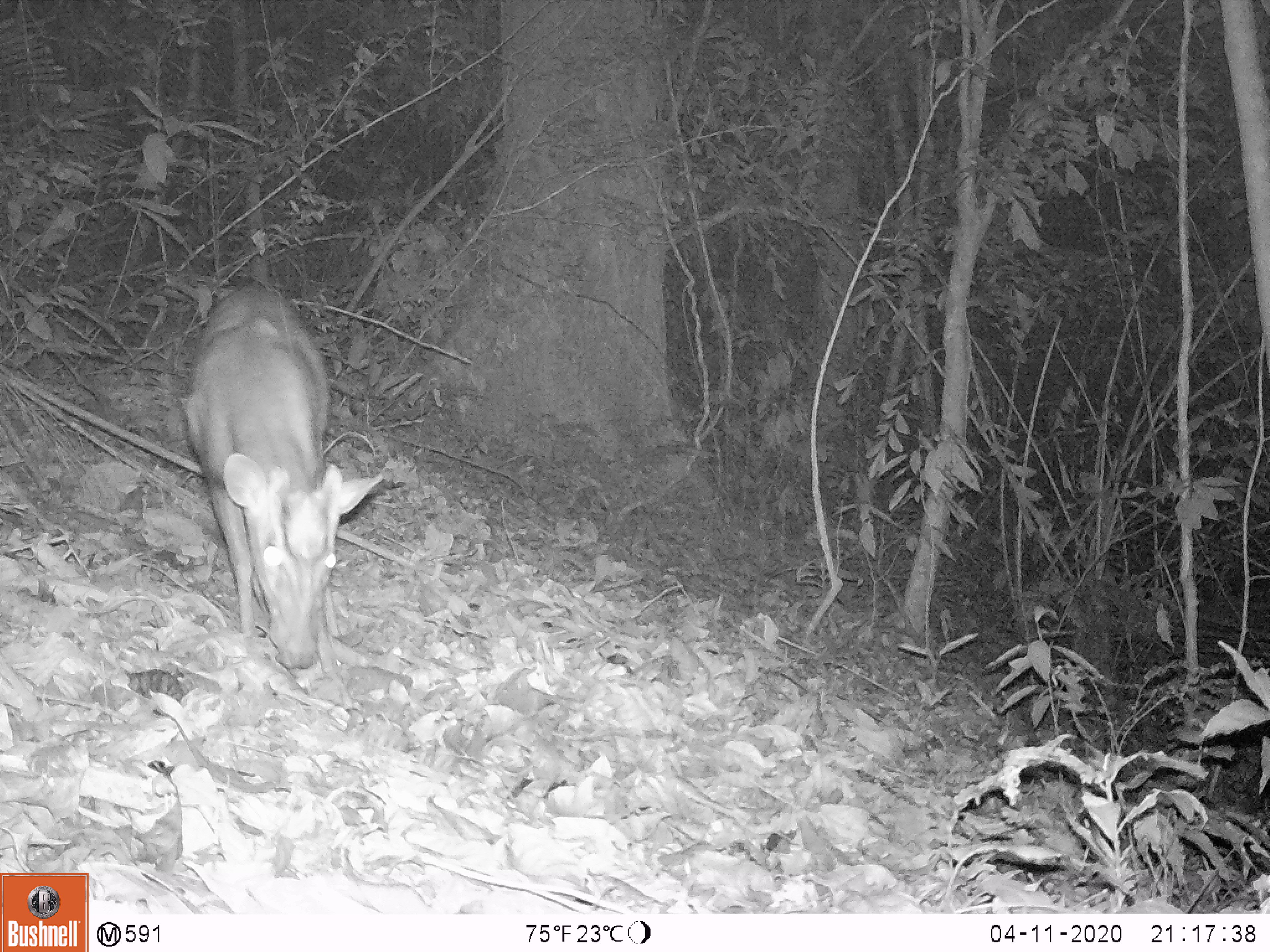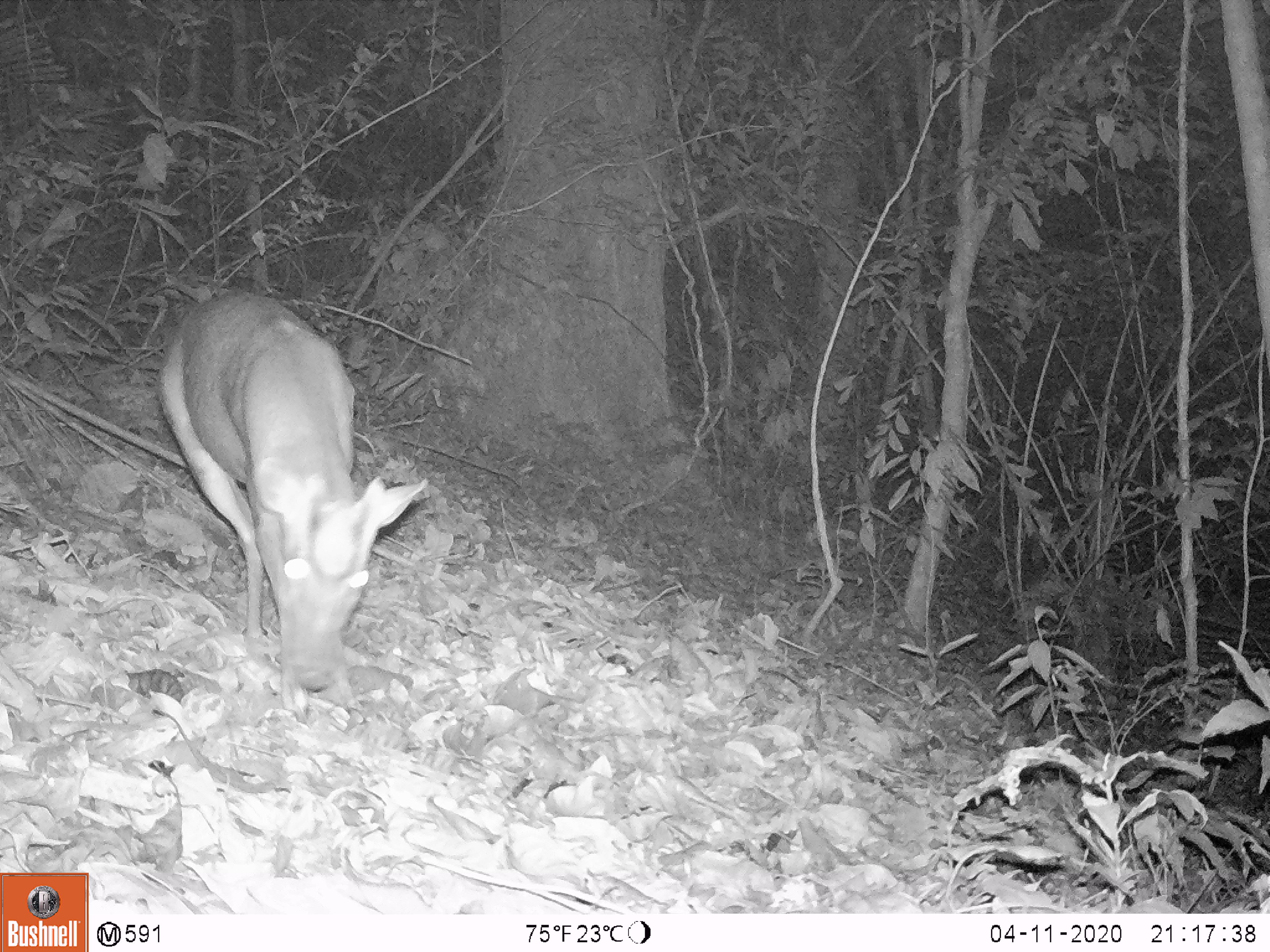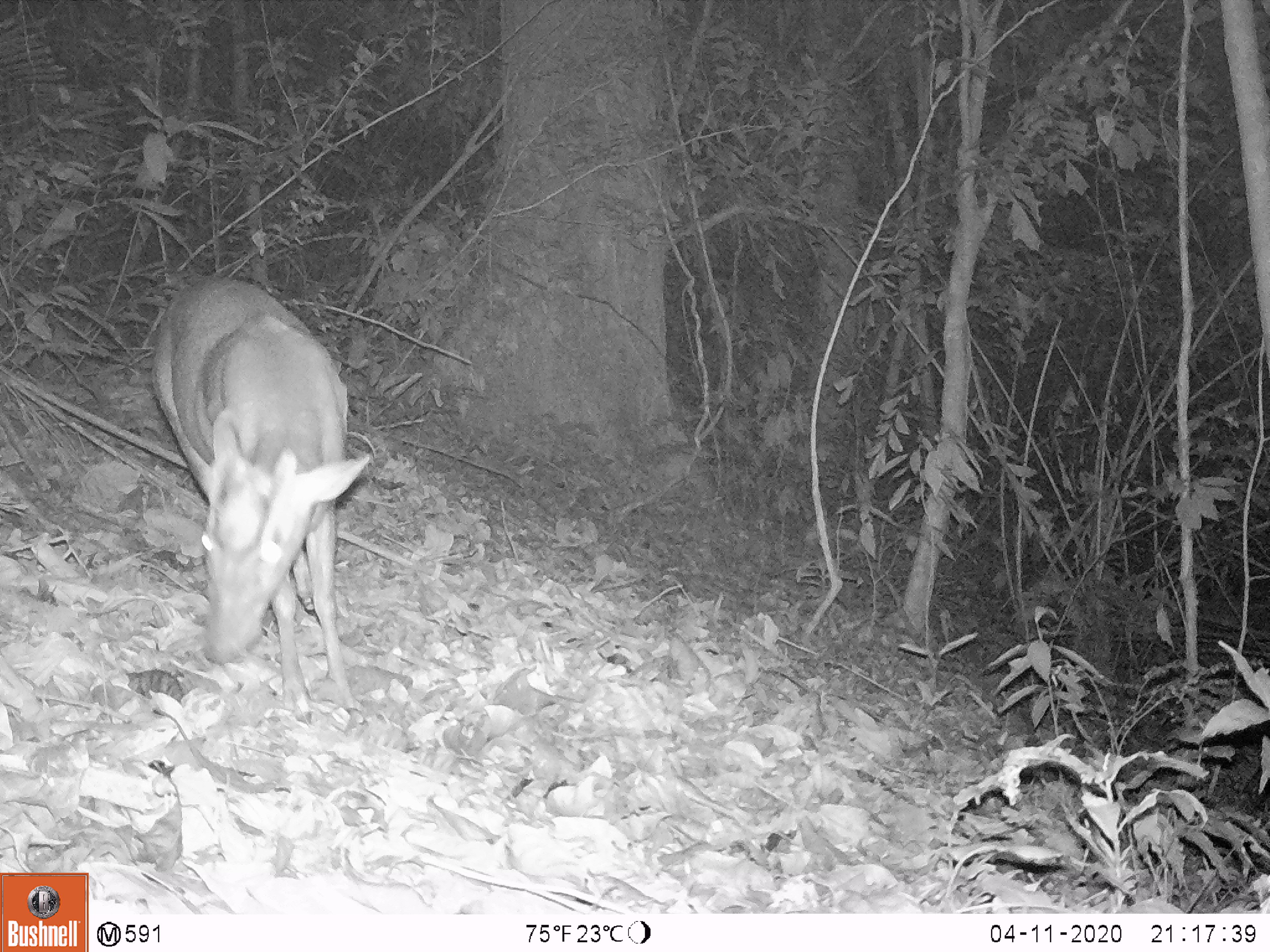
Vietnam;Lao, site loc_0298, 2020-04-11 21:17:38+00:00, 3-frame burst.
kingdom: Animalia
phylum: Chordata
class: Mammalia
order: Artiodactyla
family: Cervidae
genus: Muntiacus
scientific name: Muntiacus rooseveltorum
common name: roosevelt's muntjac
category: roosevelts muntjac group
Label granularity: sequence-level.